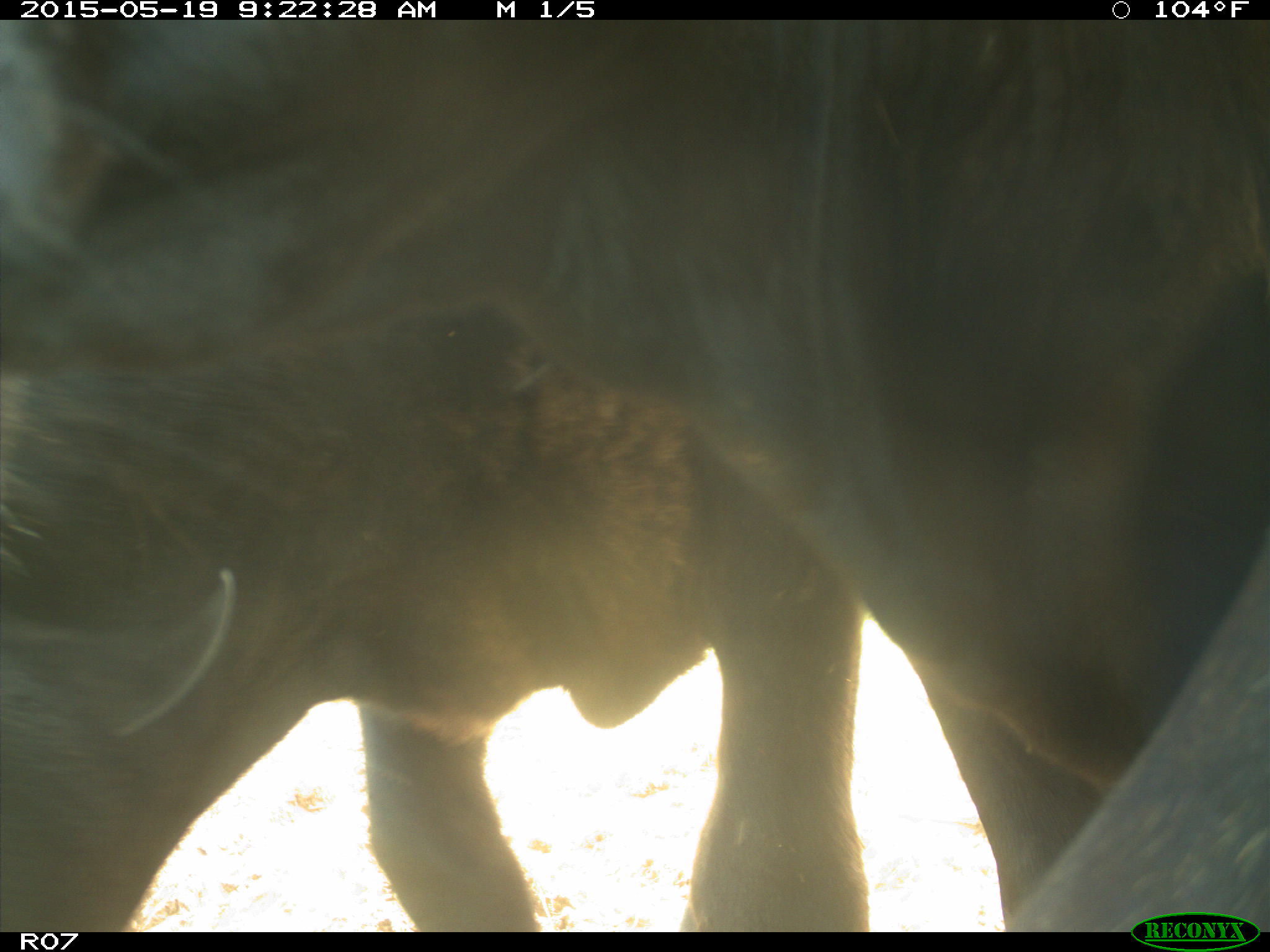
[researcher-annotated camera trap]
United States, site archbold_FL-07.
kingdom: Animalia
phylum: Chordata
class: Mammalia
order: Artiodactyla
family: Bovidae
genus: Bos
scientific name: Bos taurus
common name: domestic cow